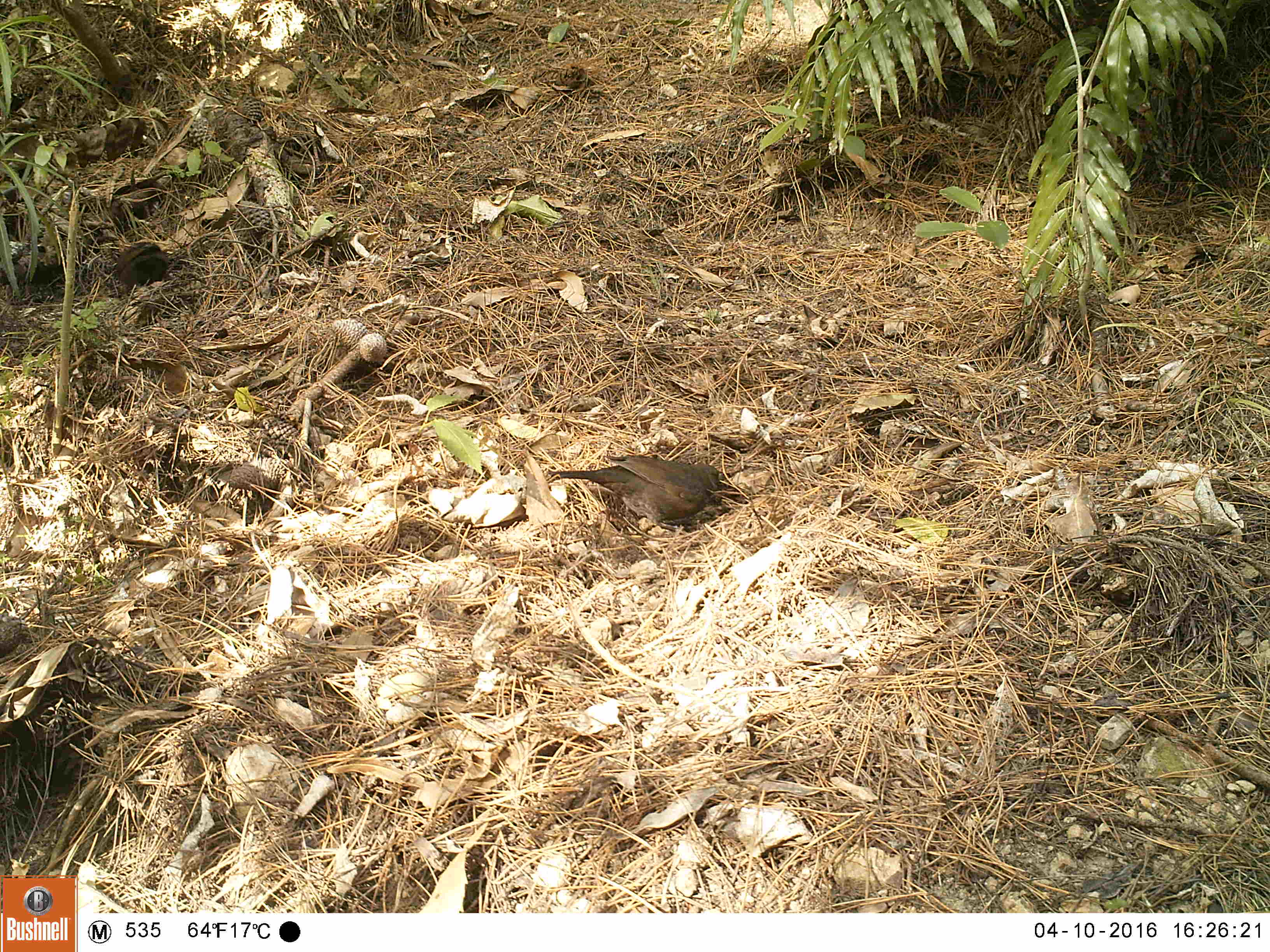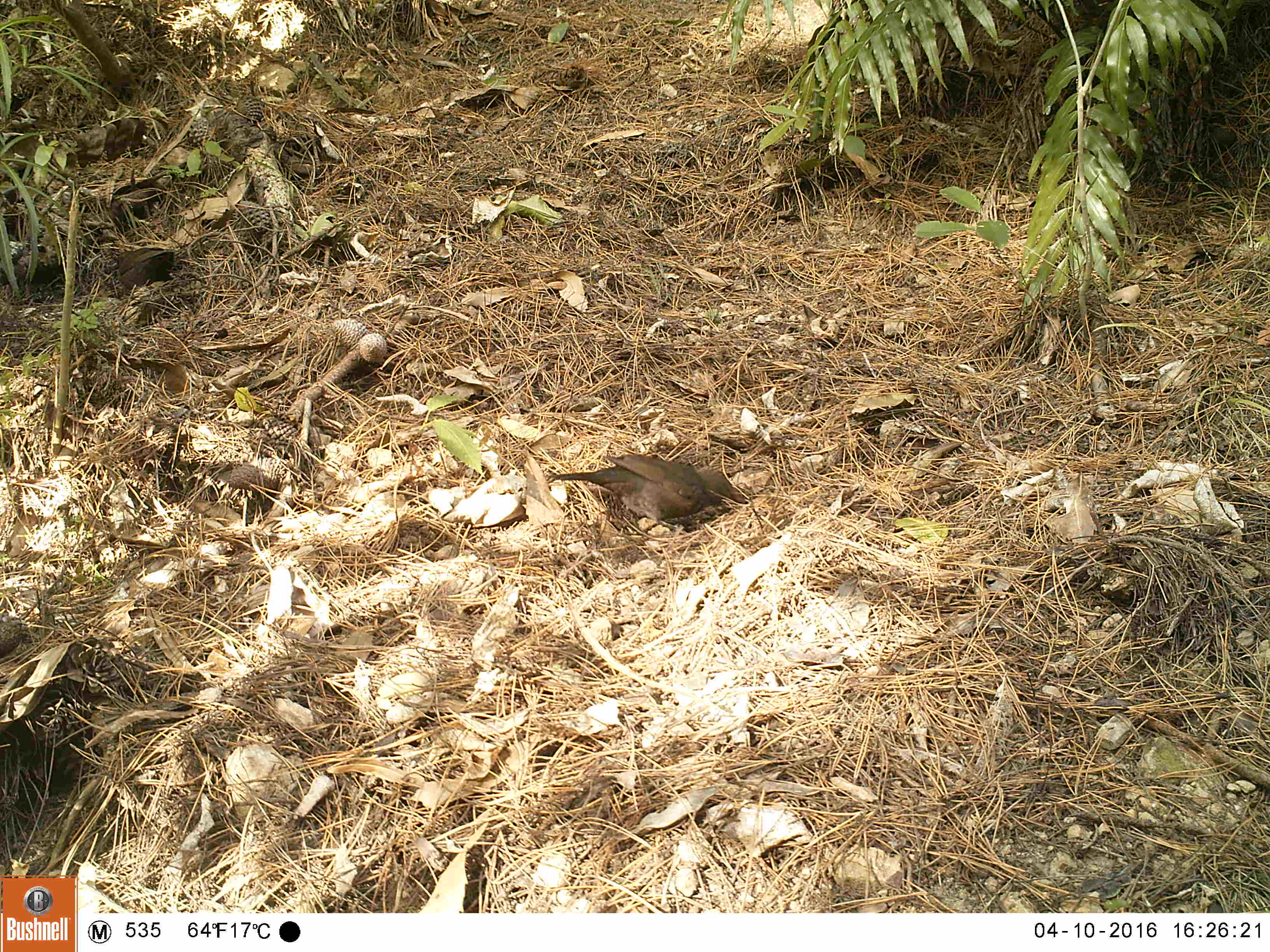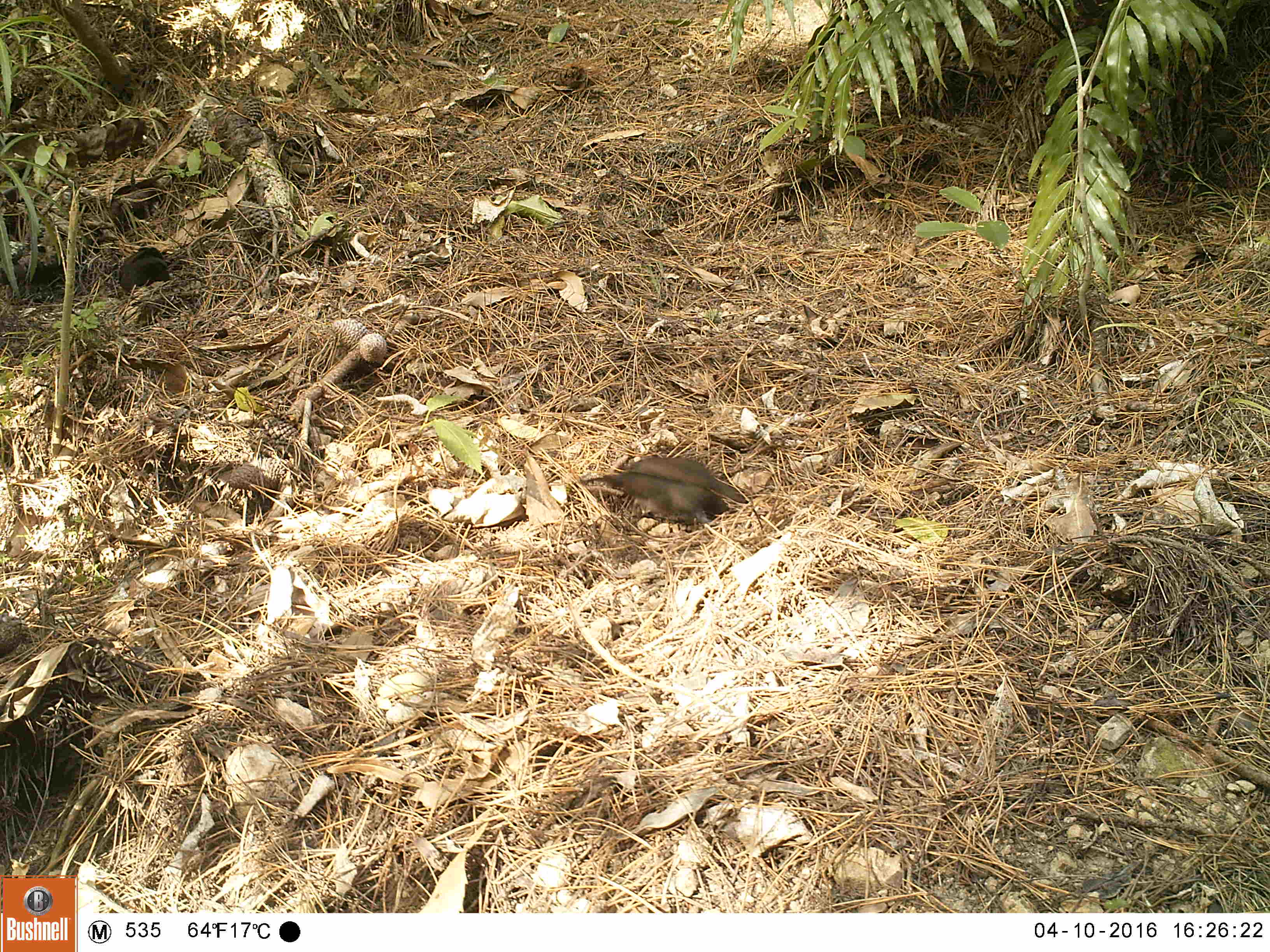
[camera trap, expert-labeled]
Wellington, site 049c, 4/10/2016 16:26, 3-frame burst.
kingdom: Animalia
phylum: Chordata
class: Aves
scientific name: Aves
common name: bird